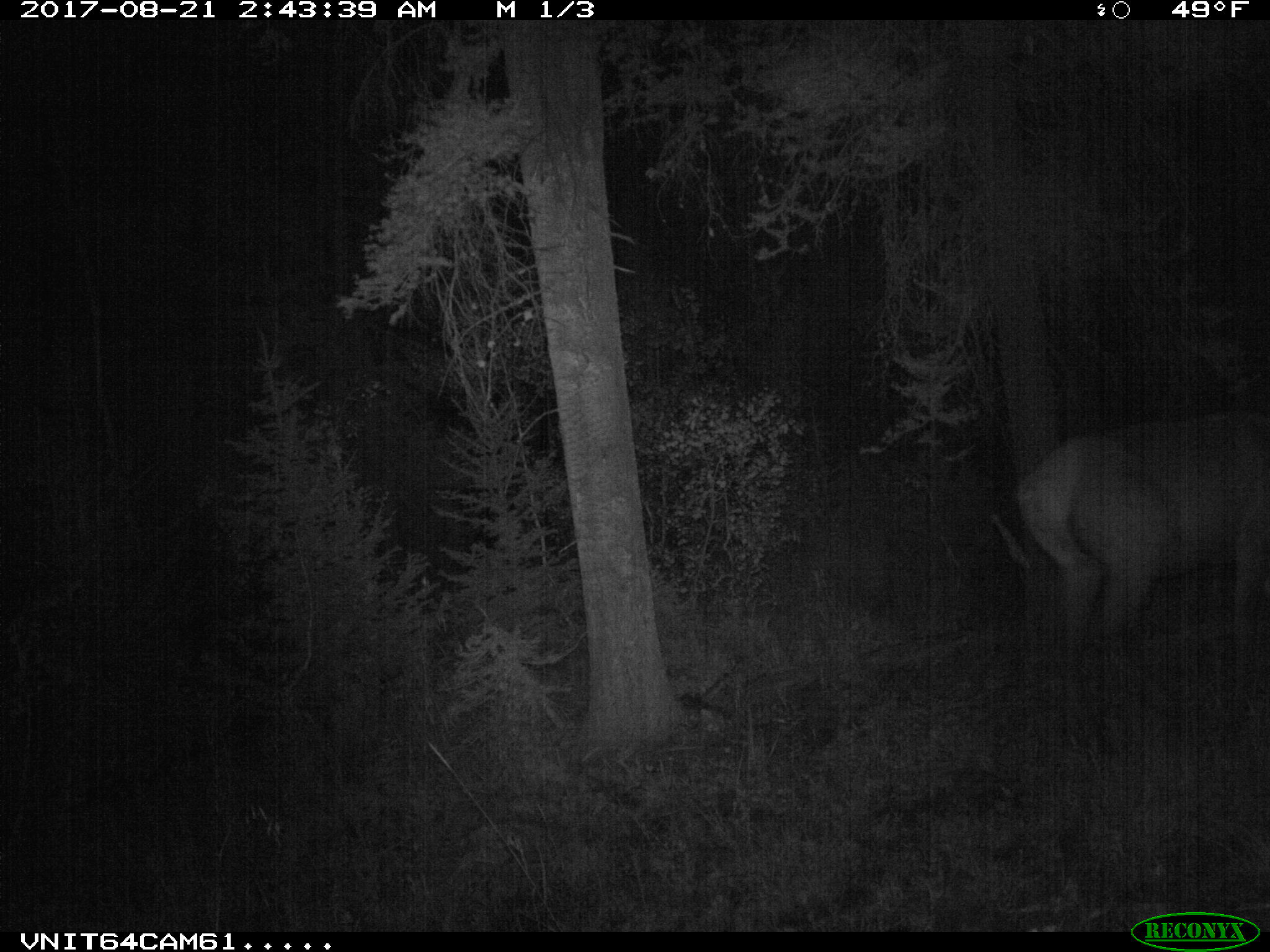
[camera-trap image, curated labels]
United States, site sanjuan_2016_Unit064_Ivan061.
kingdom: Animalia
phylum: Chordata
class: Mammalia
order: Artiodactyla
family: Cervidae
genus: Cervus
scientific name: Cervus elaphus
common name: red deer